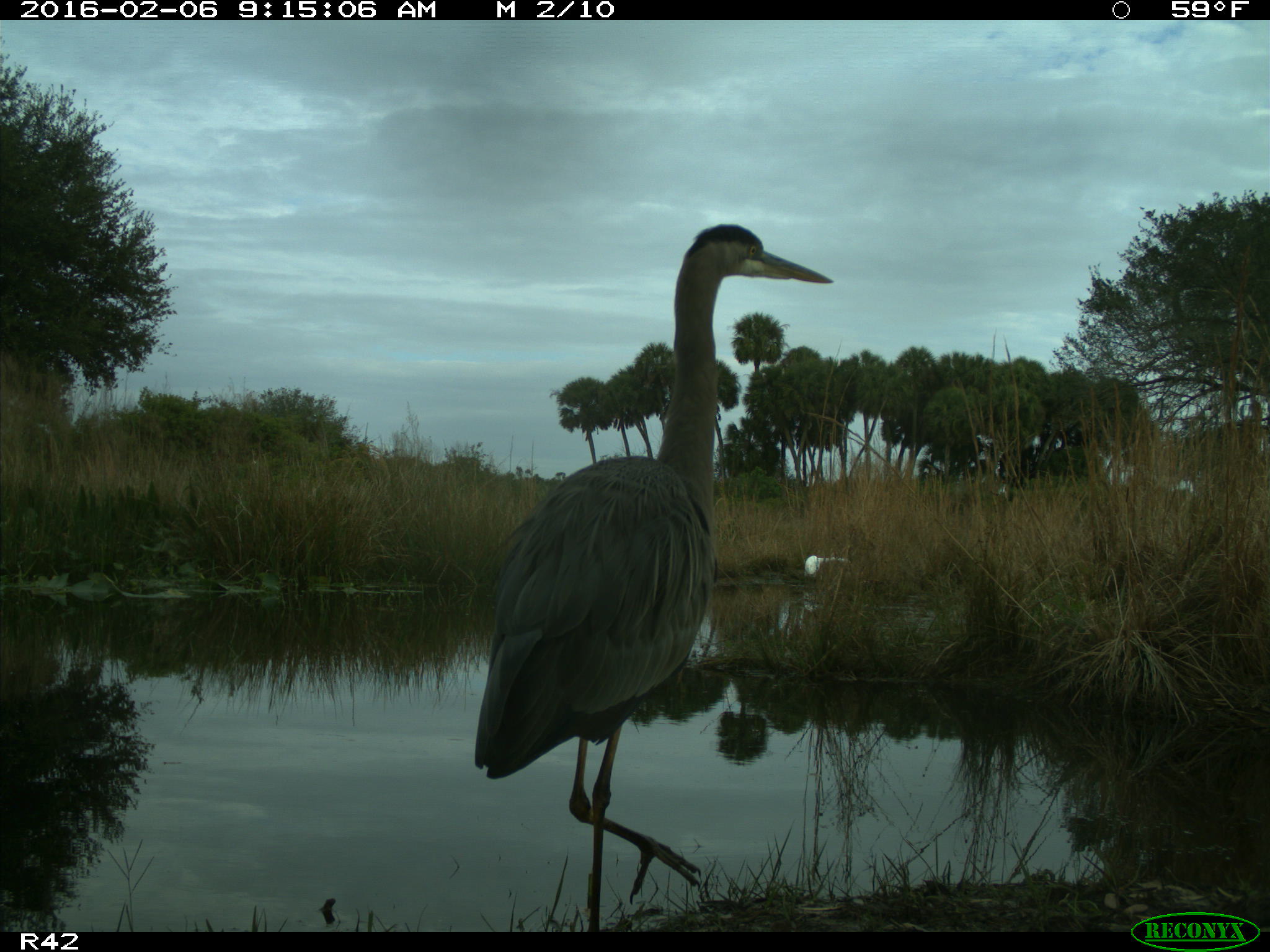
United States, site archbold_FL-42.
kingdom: Animalia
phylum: Chordata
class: Aves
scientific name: Aves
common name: birds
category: unidentified bird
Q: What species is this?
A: Unidentified bird (birds) (Aves).